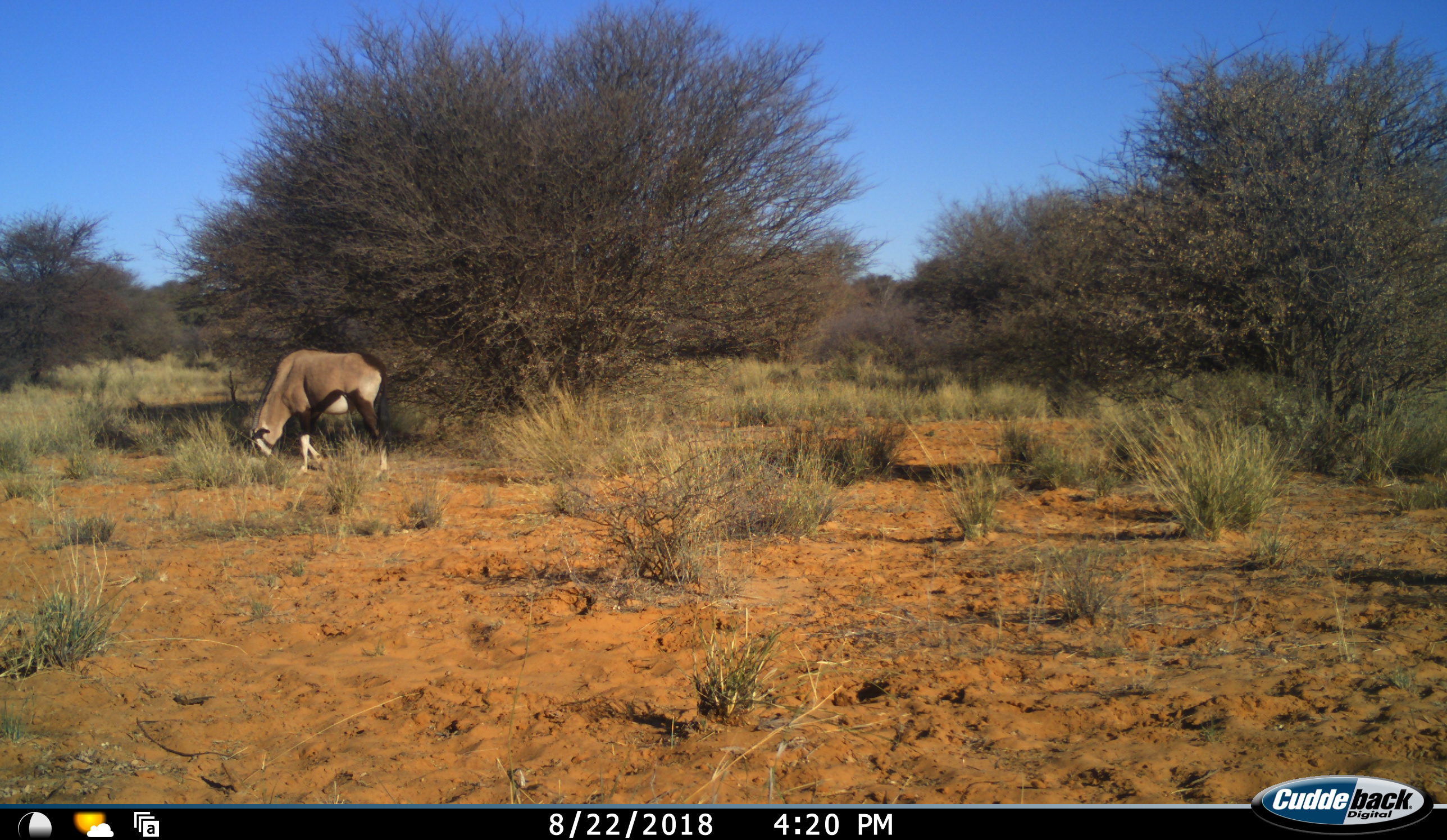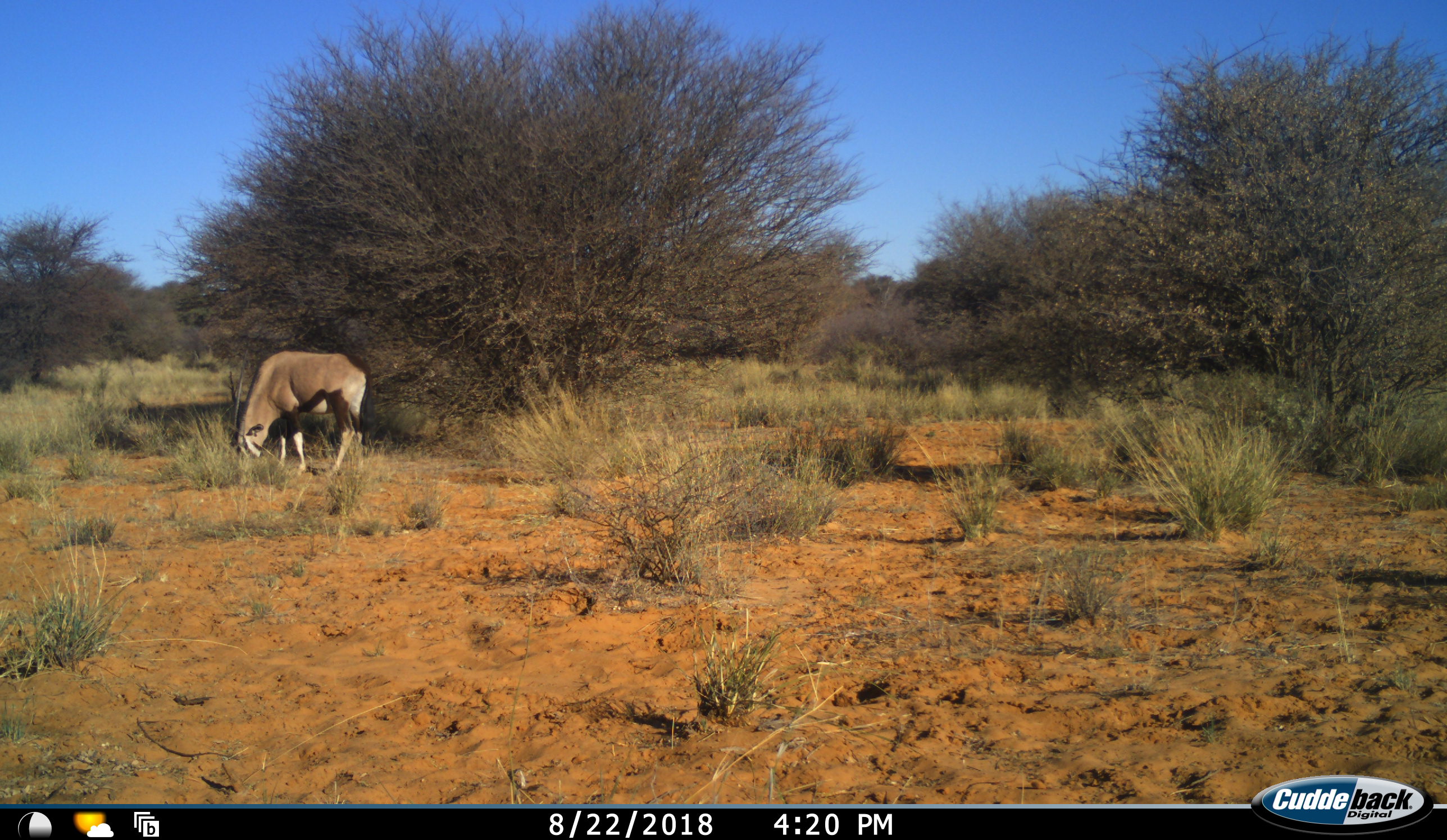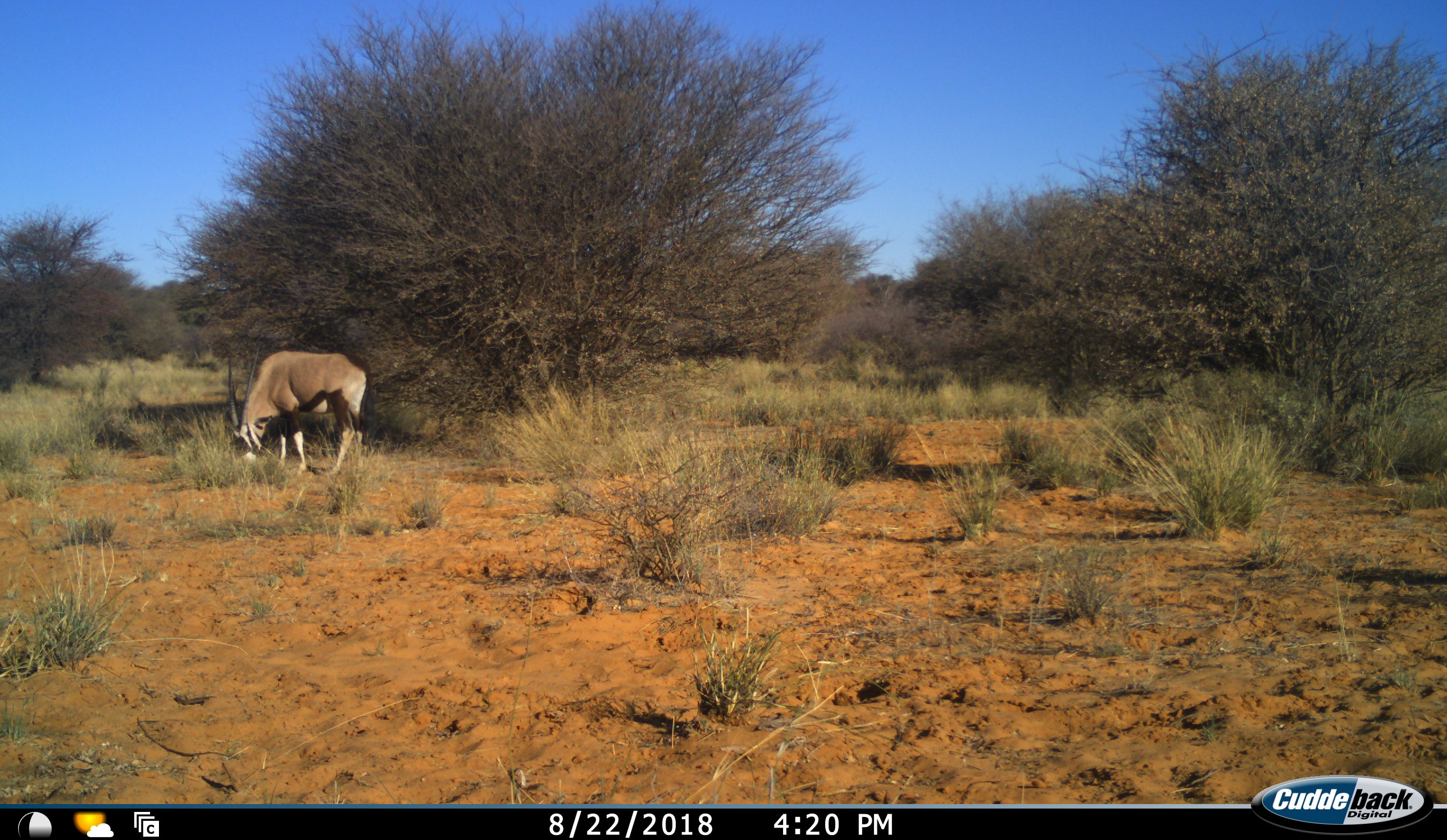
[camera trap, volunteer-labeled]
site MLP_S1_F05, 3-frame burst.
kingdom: Animalia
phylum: Chordata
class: Mammalia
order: Artiodactyla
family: Bovidae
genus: Oryx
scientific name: Oryx gazella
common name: gemsbok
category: oryx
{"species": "oryx (gemsbok) (Oryx gazella)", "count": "1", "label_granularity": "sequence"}